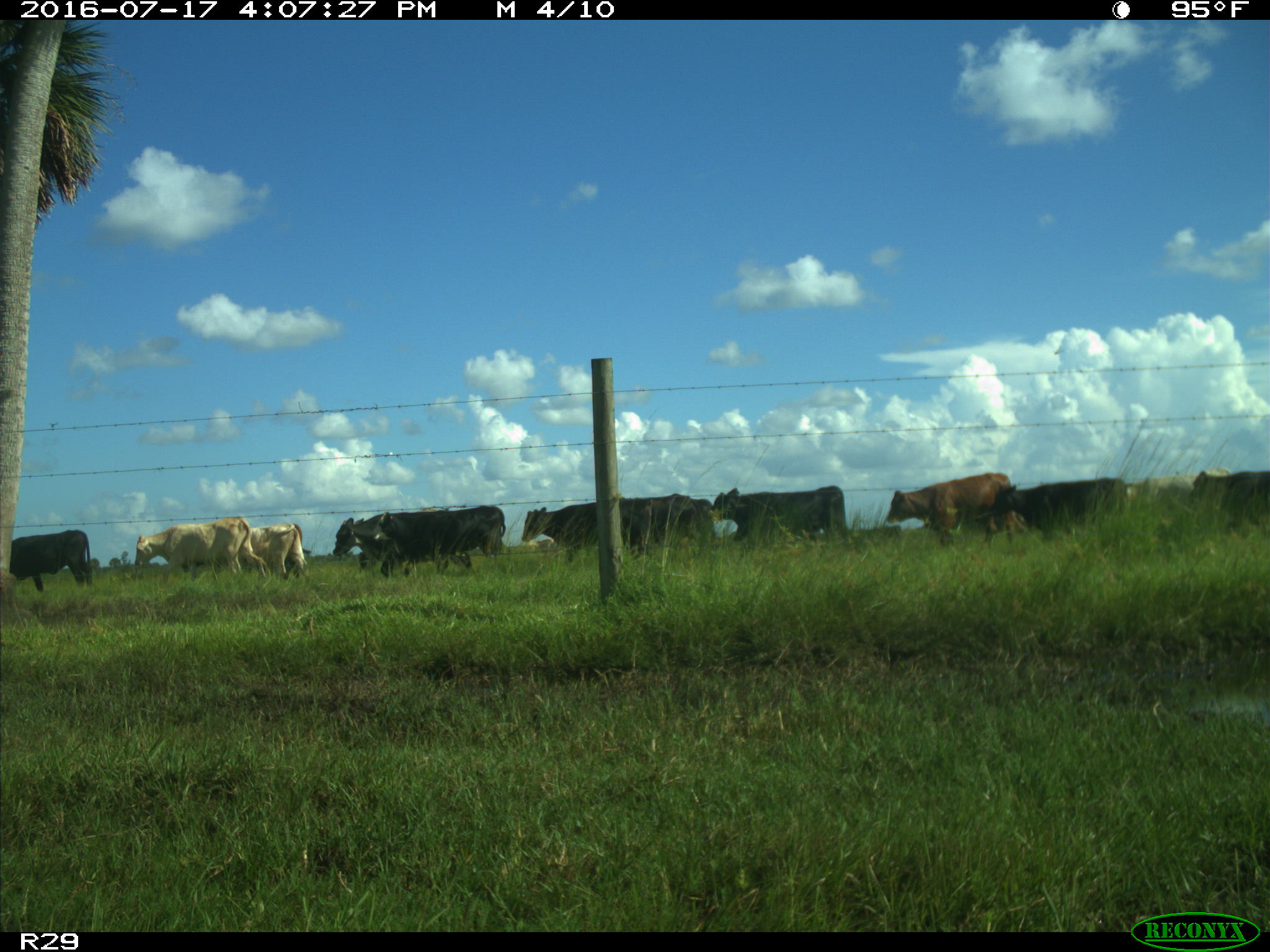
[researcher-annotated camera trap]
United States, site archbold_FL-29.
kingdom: Animalia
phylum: Chordata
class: Mammalia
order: Artiodactyla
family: Bovidae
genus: Bos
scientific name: Bos taurus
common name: domestic cow